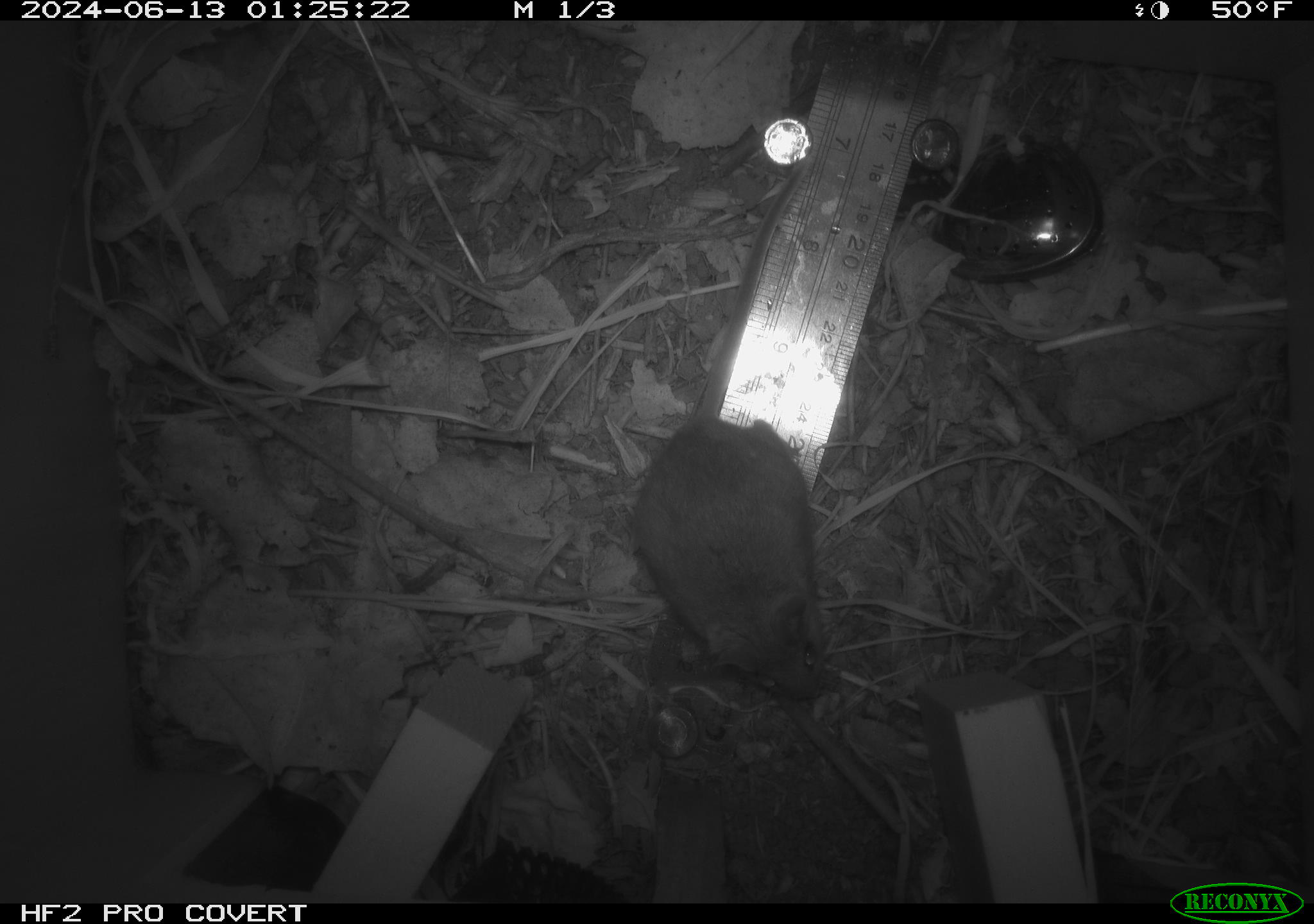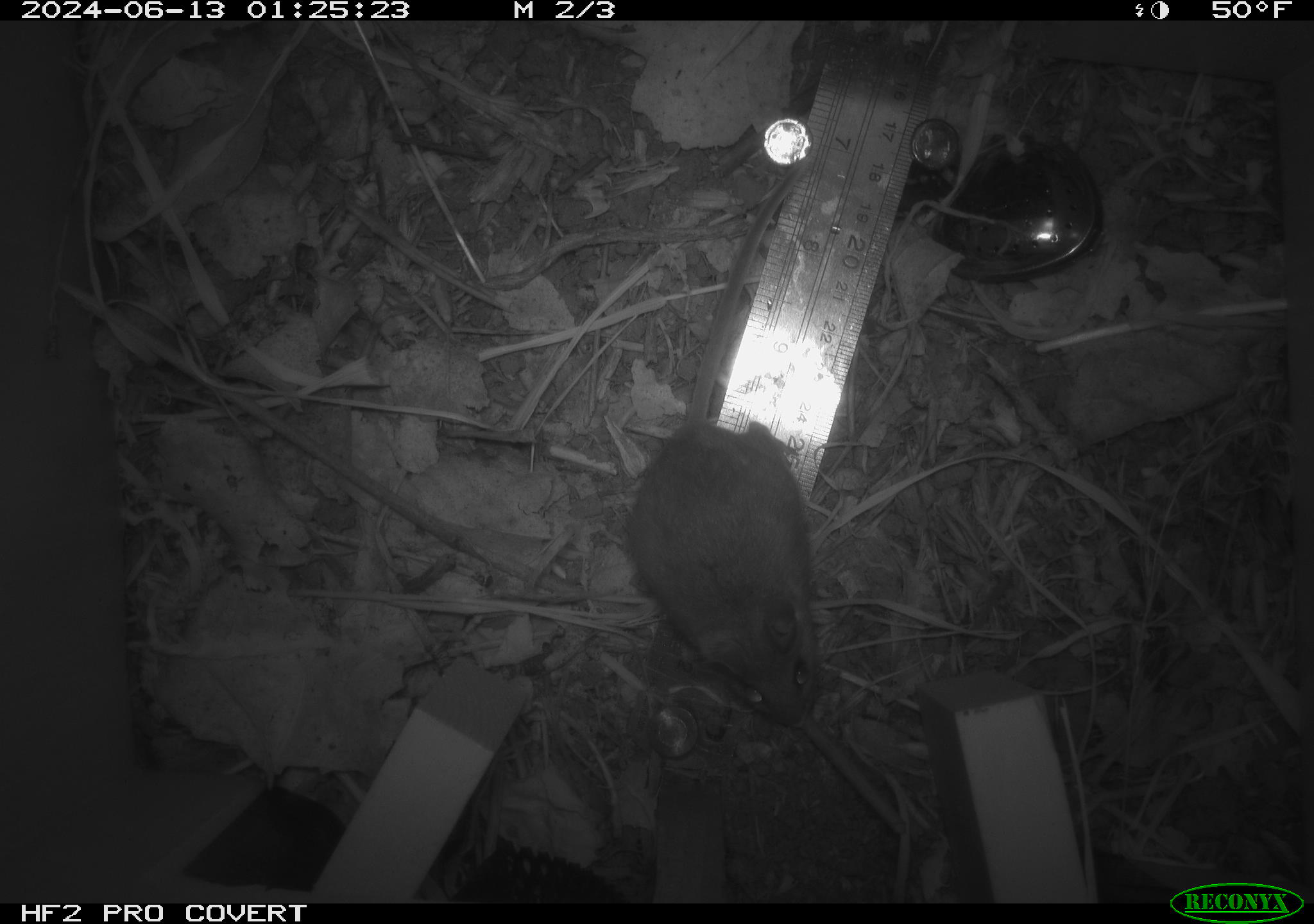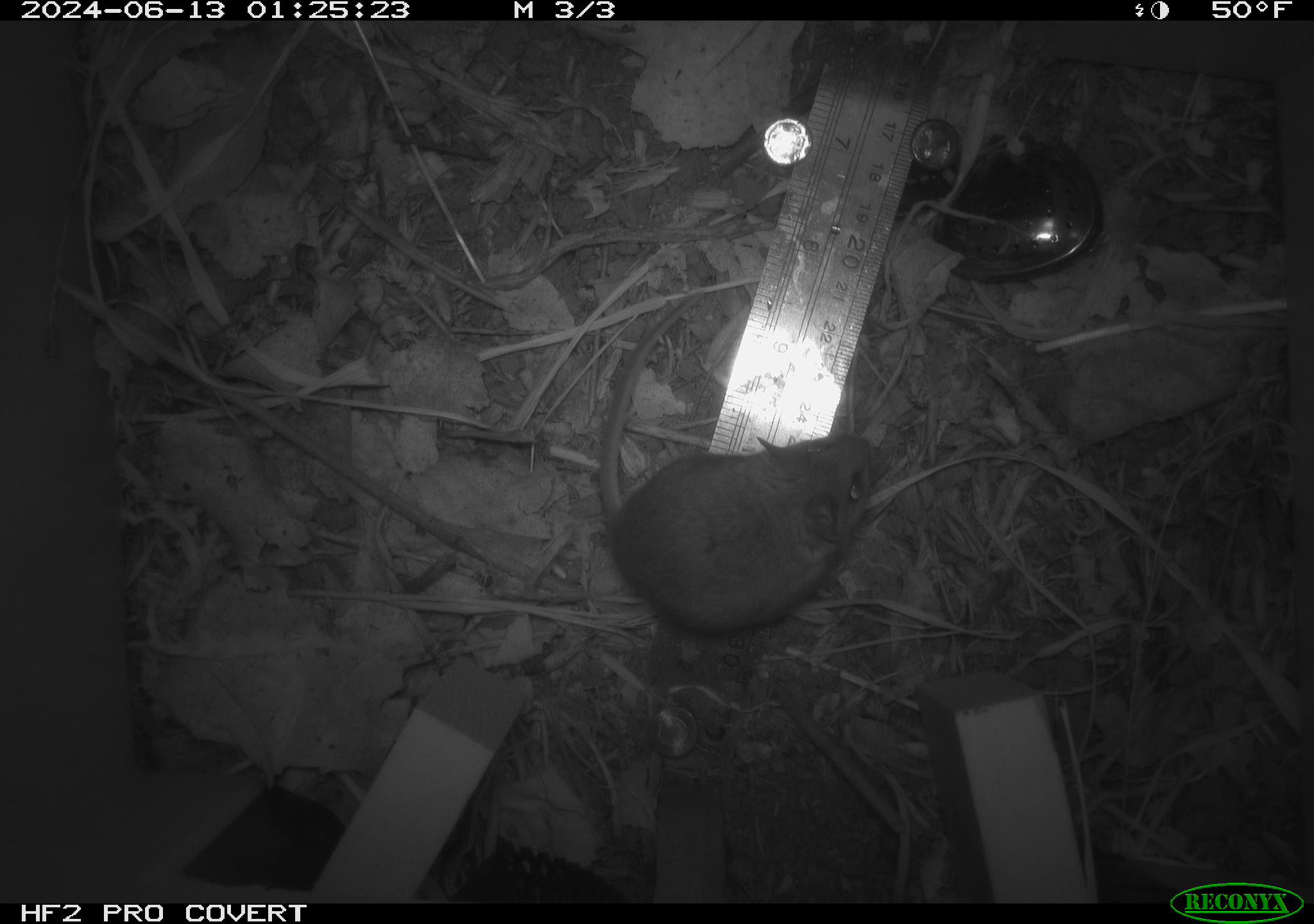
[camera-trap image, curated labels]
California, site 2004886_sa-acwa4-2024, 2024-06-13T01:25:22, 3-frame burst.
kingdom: Animalia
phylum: Chordata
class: Mammalia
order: Rodentia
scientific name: Rodentia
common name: mouse species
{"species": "mouse species (Rodentia)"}